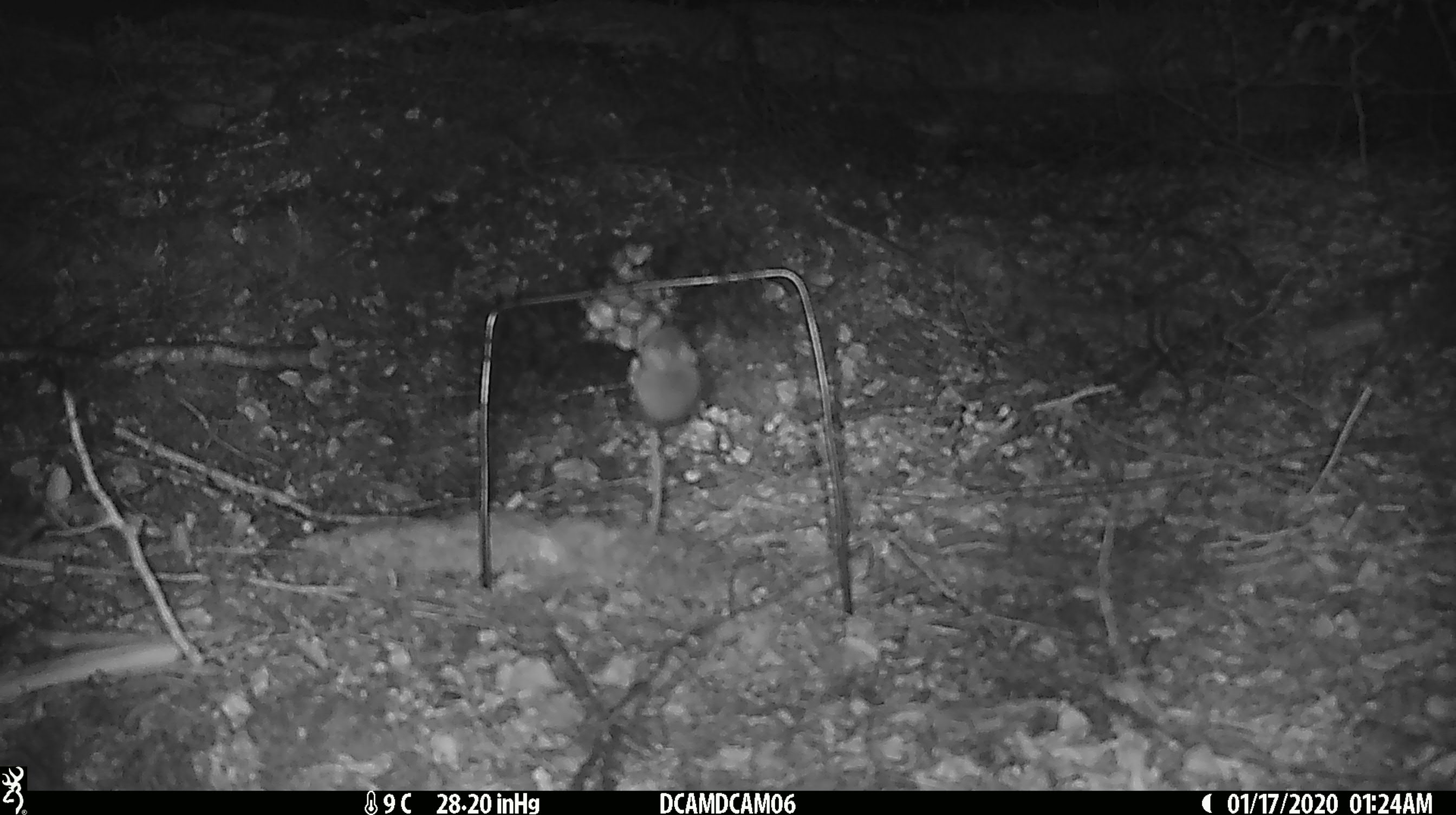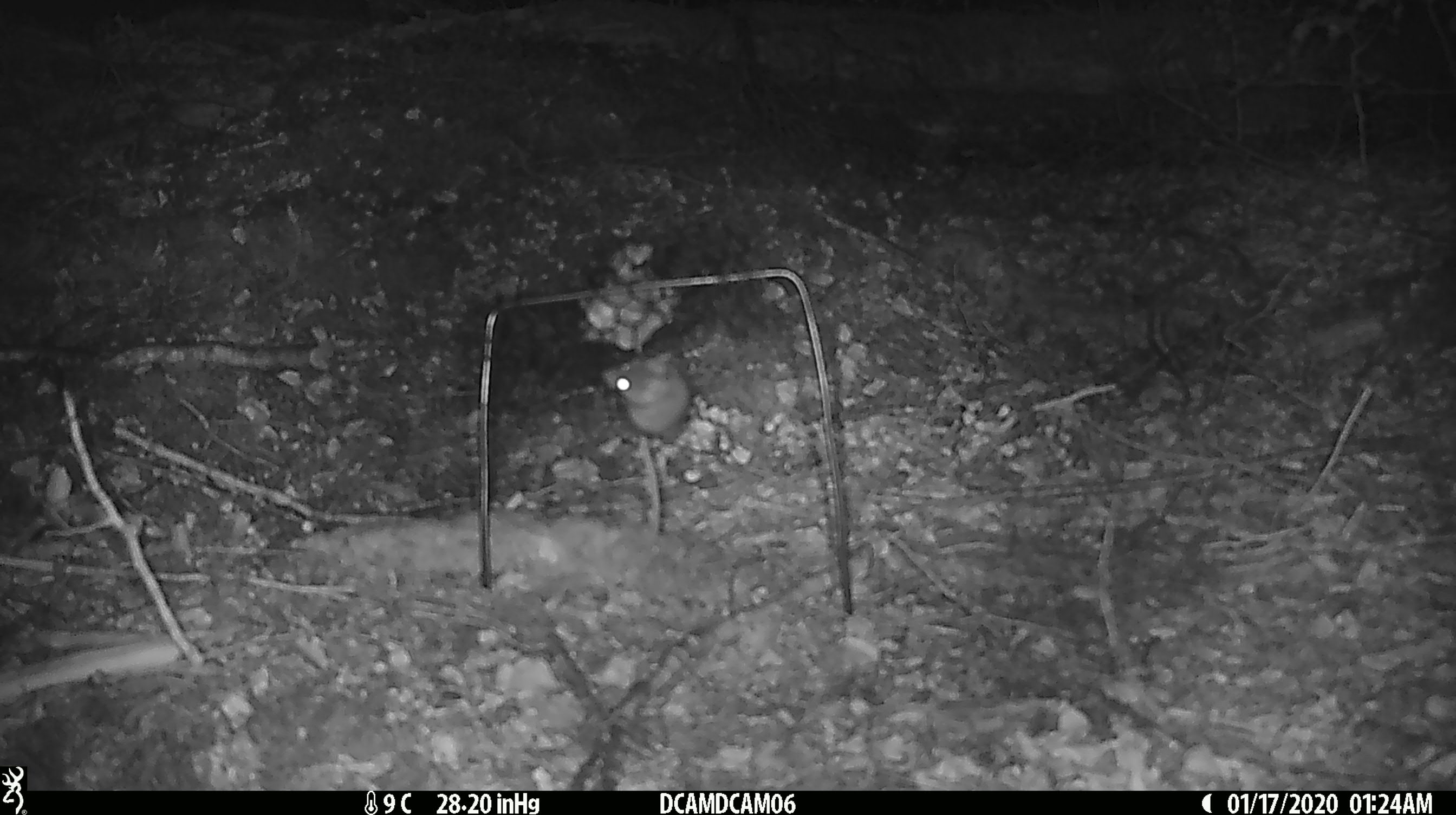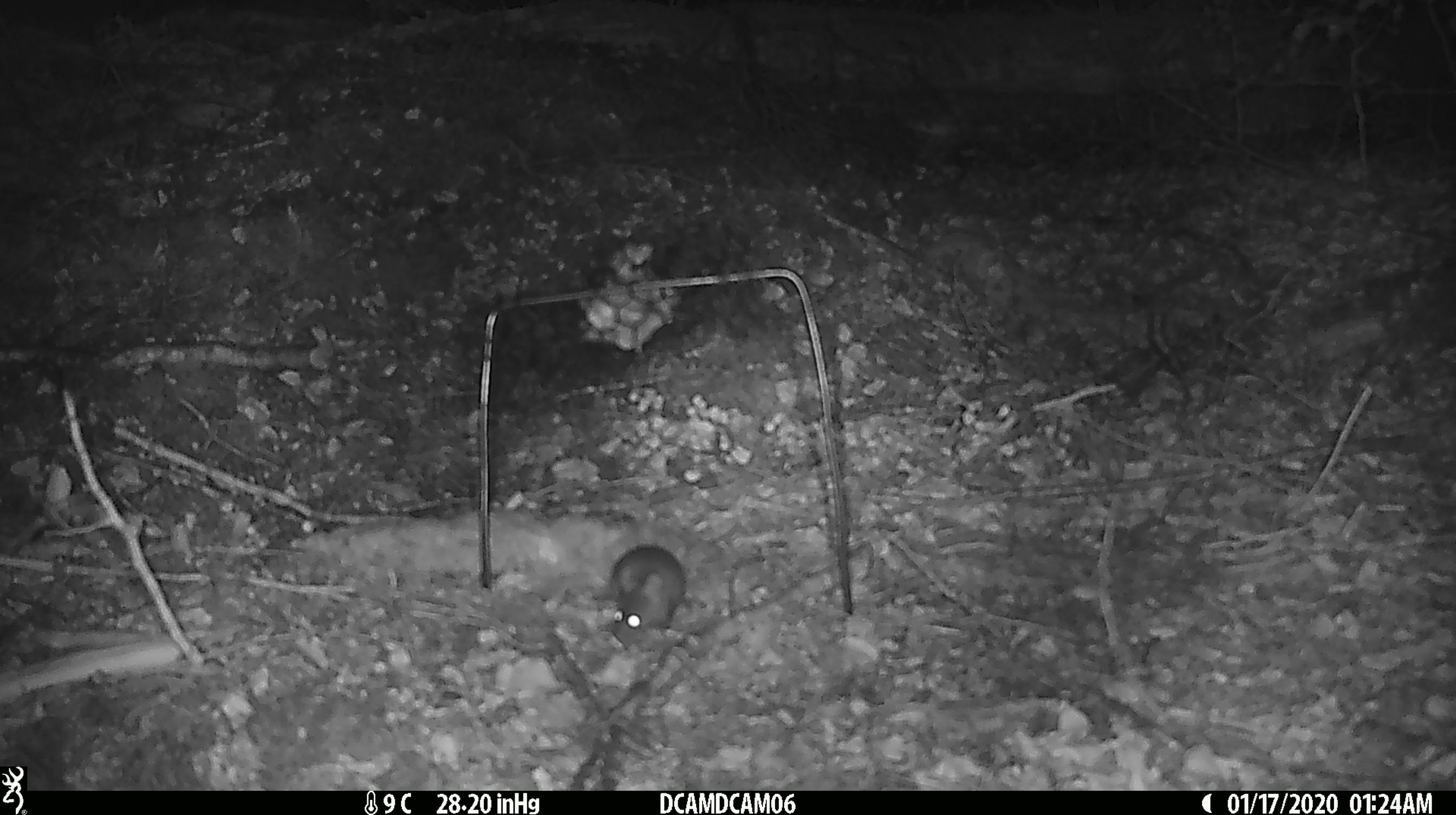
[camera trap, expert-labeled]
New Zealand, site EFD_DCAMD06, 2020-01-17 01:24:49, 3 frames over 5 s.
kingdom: Animalia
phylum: Chordata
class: Mammalia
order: Rodentia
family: Muridae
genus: Mus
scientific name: Mus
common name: mouse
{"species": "mouse (Mus)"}